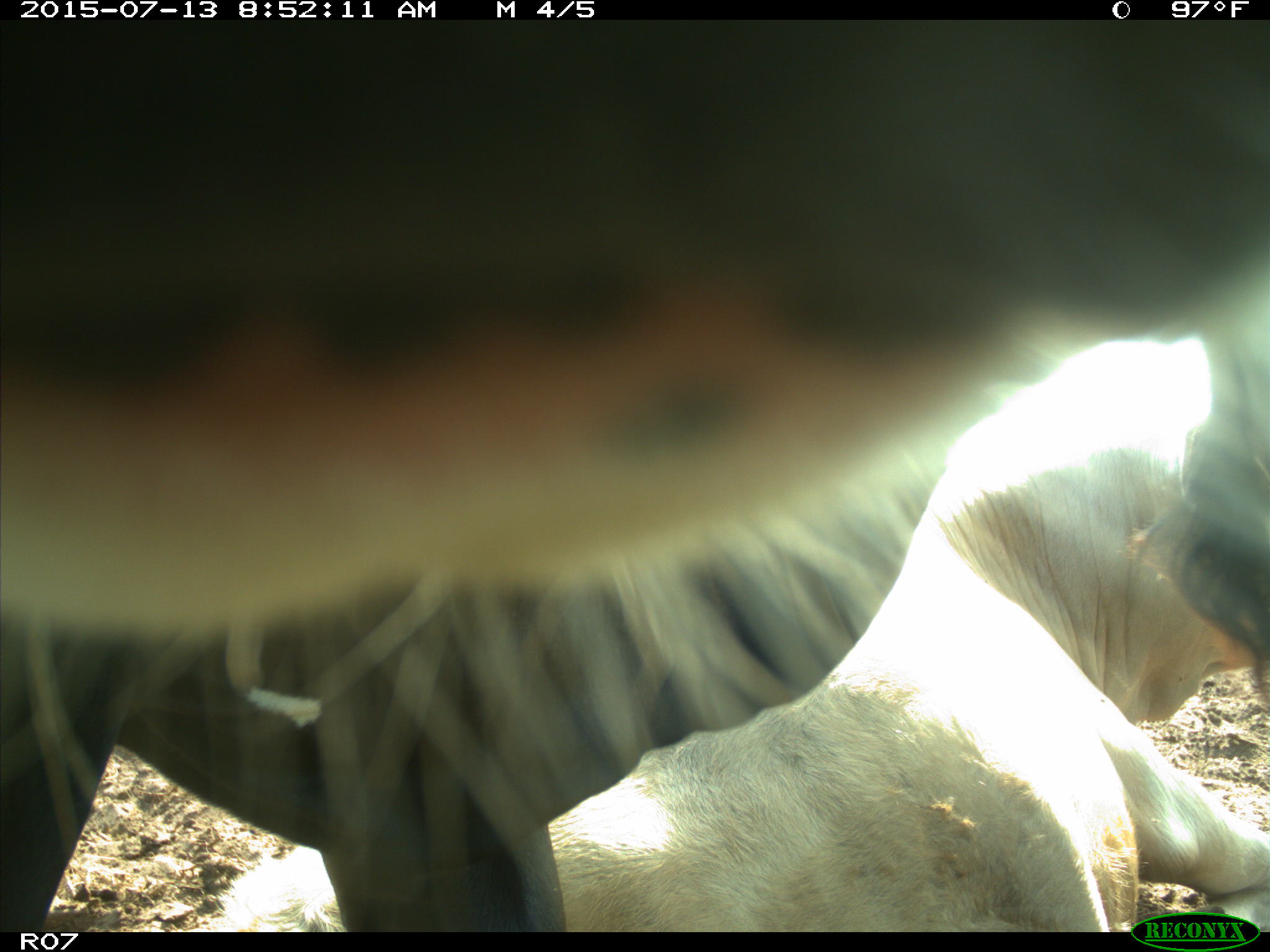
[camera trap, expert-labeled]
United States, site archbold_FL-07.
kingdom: Animalia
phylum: Chordata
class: Mammalia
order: Artiodactyla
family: Bovidae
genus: Bos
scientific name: Bos taurus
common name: domestic cow